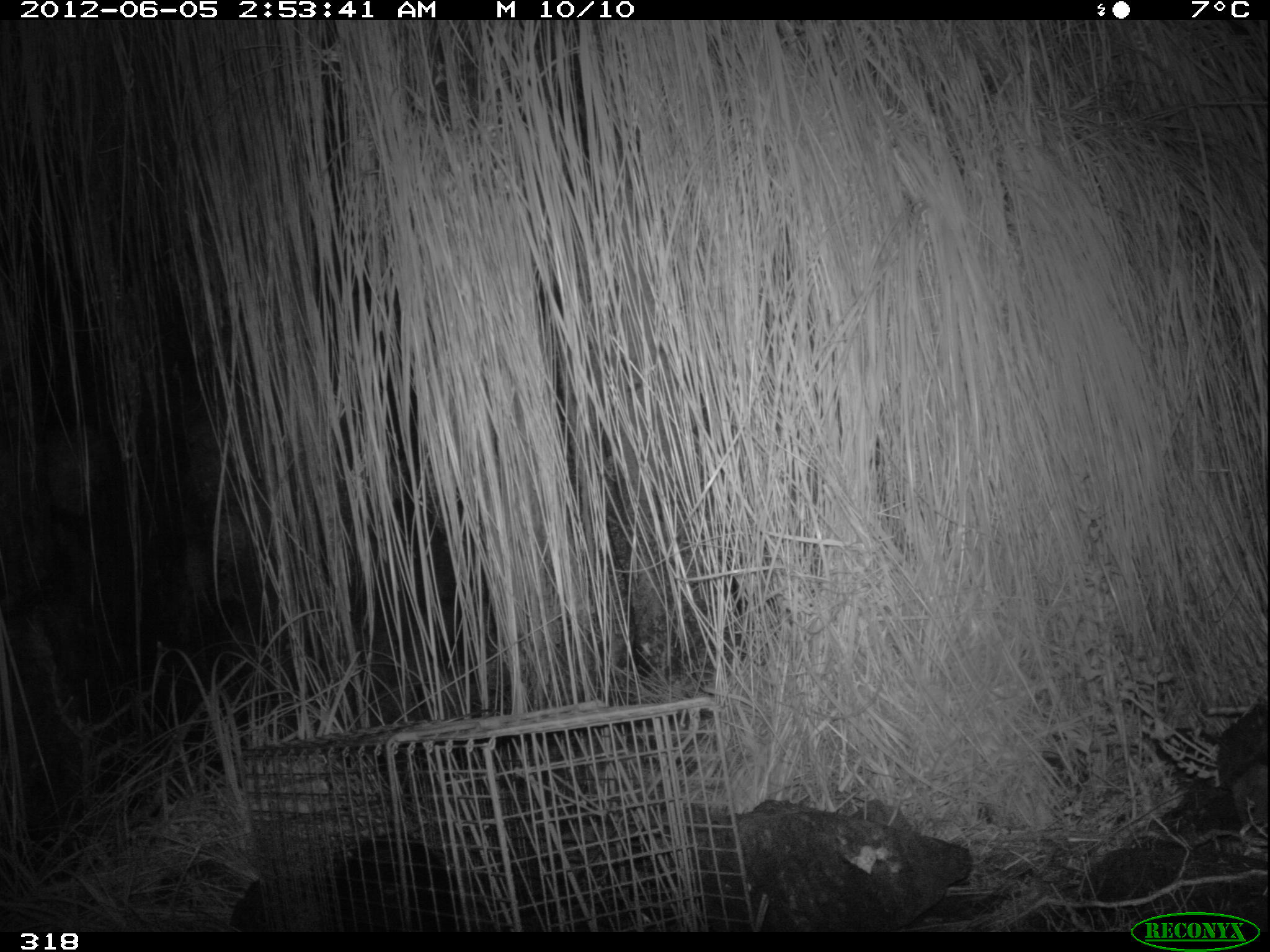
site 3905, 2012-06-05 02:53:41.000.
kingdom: Animalia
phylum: Chordata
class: Mammalia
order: Didelphimorphia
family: Didelphidae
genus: Didelphis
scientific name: Didelphis pernigra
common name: andean white-eared opossum